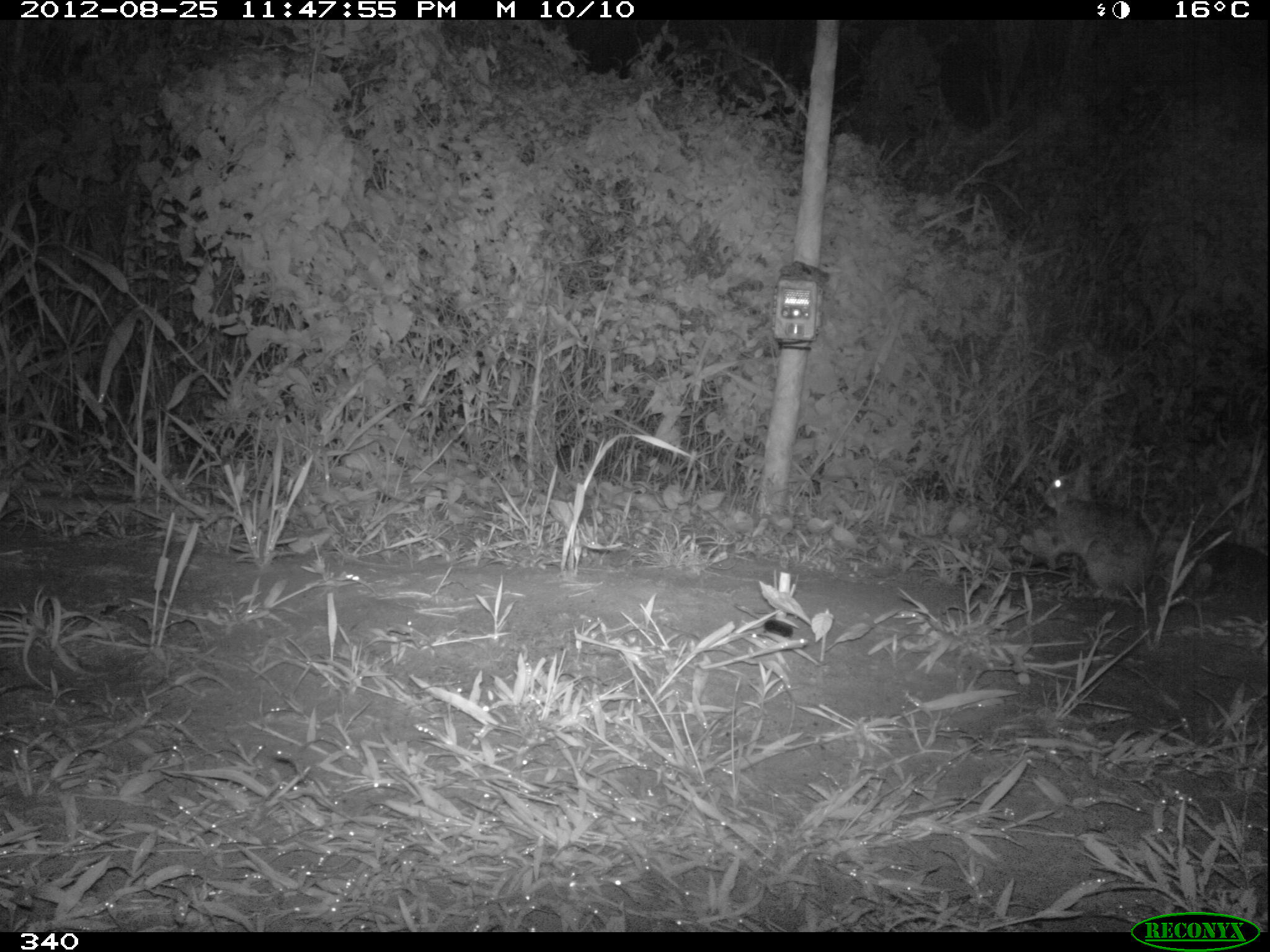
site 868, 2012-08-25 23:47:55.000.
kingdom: Animalia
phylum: Chordata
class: Mammalia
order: Lagomorpha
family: Leporidae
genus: Sylvilagus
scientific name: Sylvilagus brasiliensis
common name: tapeti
Sylvilagus brasiliensis (tapeti).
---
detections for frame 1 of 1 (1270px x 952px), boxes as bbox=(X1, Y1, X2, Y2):
sylvilagus brasiliensis: bbox=(1042, 459, 1157, 599)